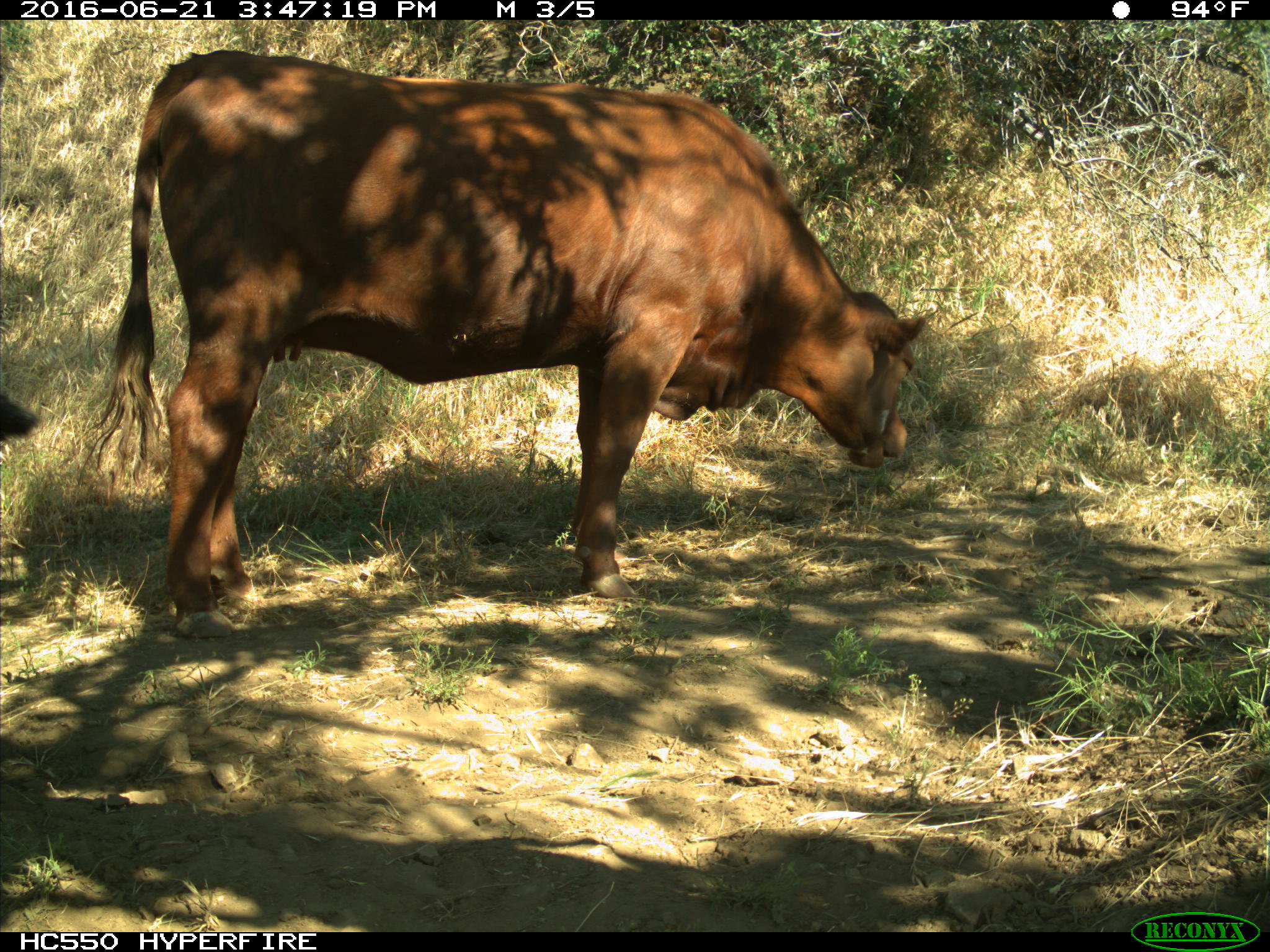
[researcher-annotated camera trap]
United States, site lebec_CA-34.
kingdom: Animalia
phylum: Chordata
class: Mammalia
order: Artiodactyla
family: Bovidae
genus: Bos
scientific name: Bos taurus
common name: domestic cow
Bos taurus (domestic cow).